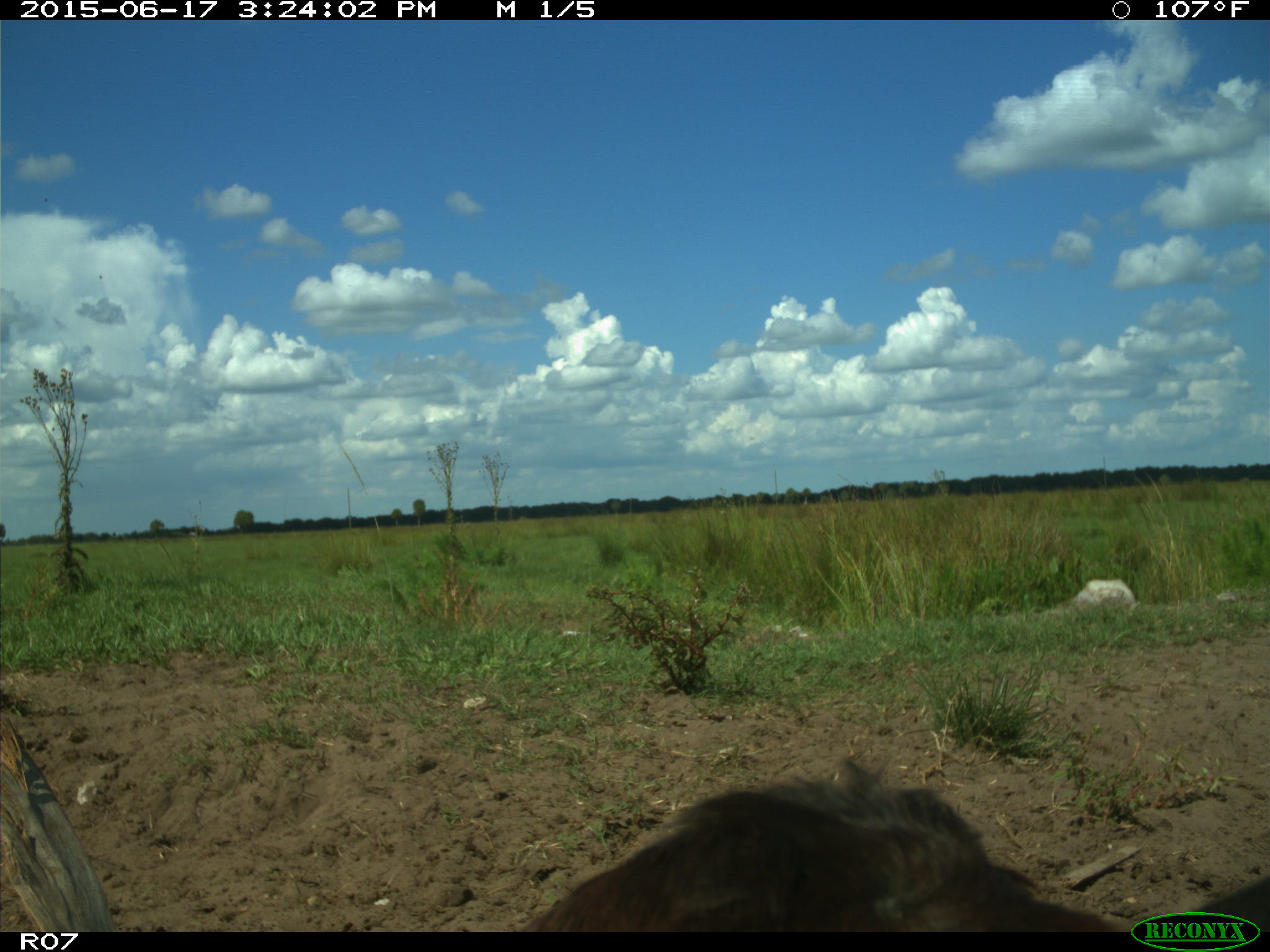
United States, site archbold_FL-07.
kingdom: Animalia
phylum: Chordata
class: Mammalia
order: Artiodactyla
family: Bovidae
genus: Bos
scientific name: Bos taurus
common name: domestic cow